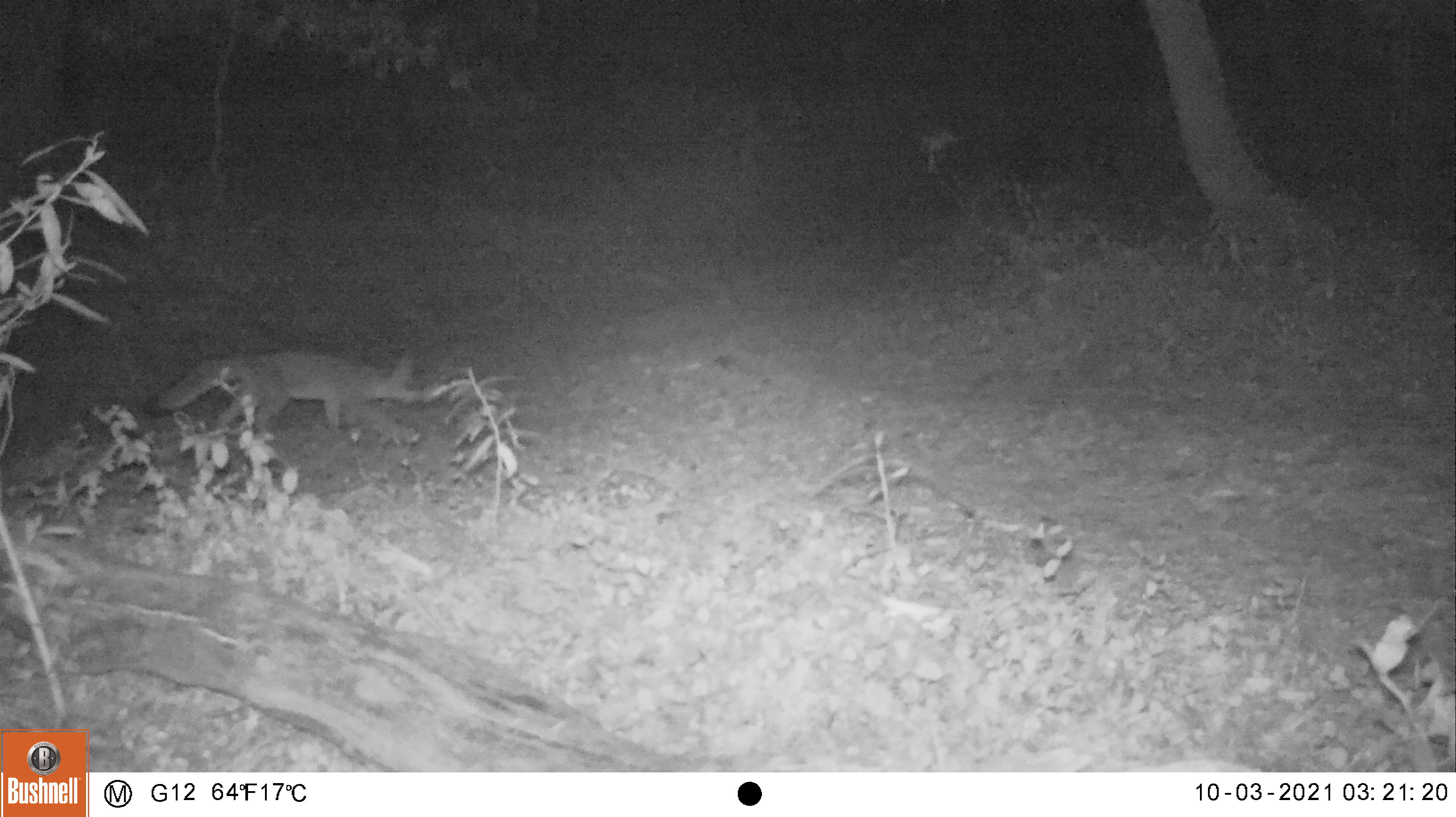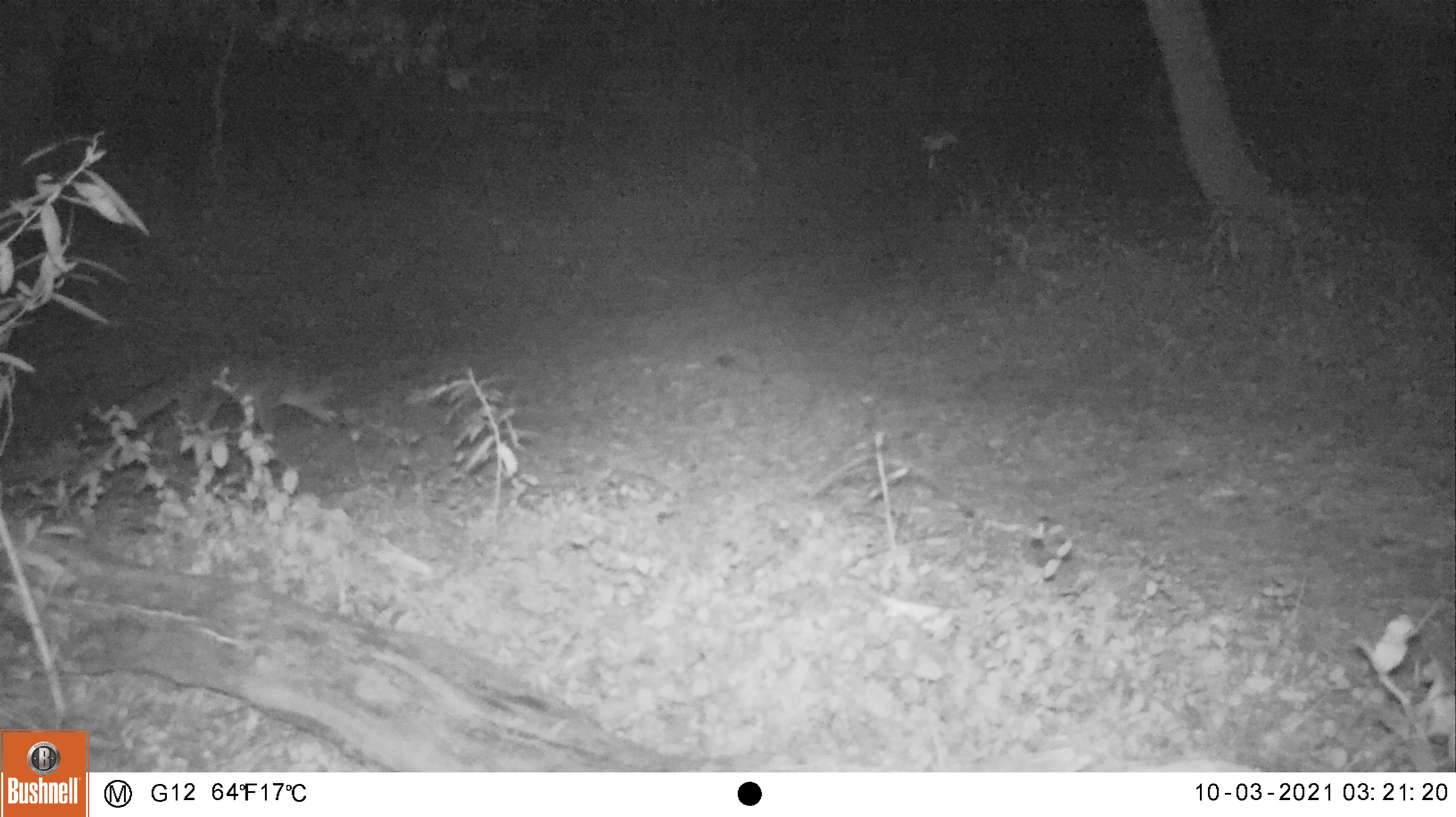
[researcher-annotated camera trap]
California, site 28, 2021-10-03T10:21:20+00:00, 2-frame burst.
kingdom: Animalia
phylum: Chordata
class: Mammalia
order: Carnivora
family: Canidae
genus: Urocyon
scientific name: Urocyon cinereoargenteus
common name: gray fox